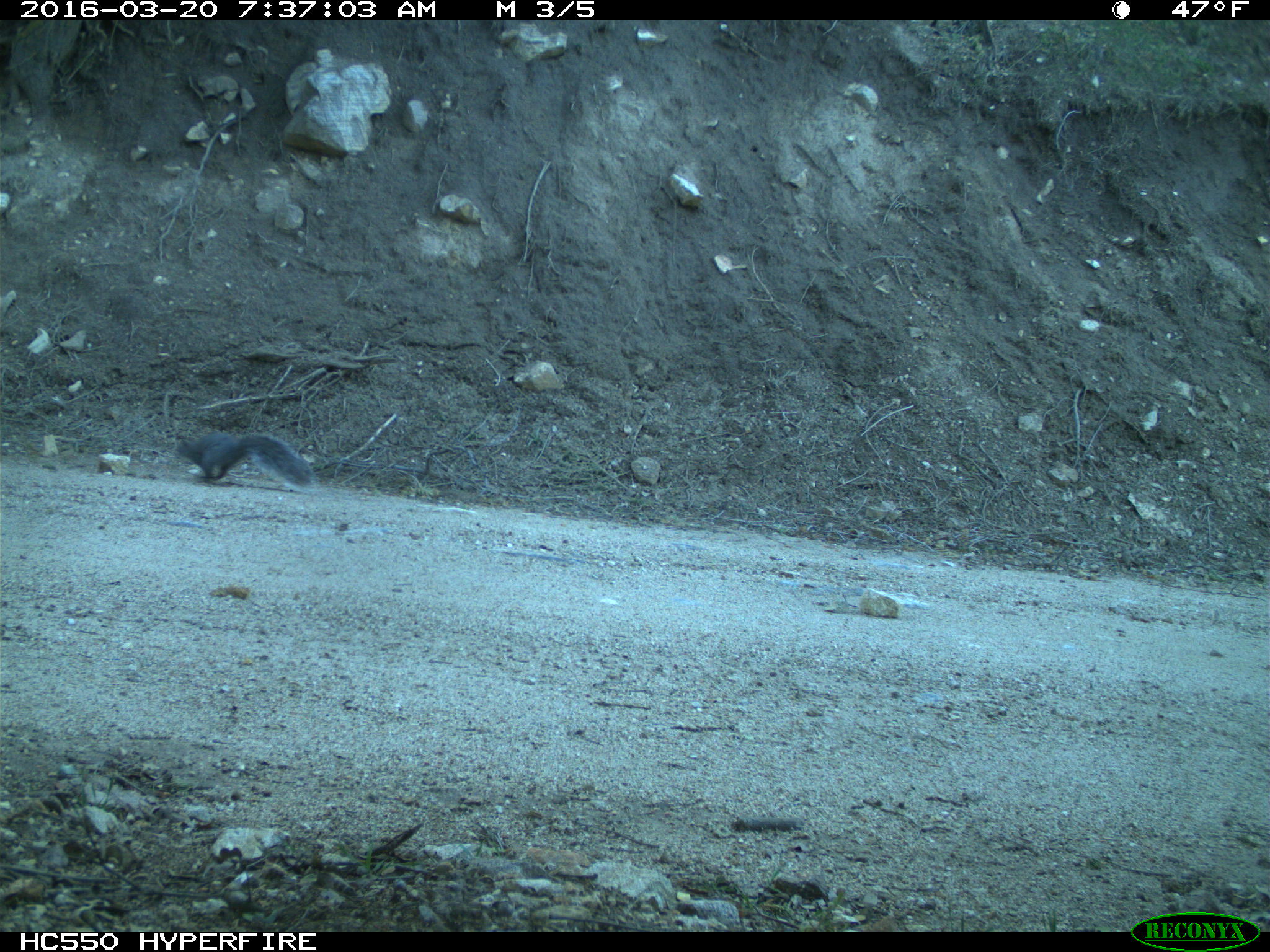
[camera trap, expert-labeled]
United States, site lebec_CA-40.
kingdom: Animalia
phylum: Chordata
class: Mammalia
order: Rodentia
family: Sciuridae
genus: Sciurus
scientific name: Sciurus carolinensis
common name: eastern gray squirrel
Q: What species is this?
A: Sciurus carolinensis (eastern gray squirrel).